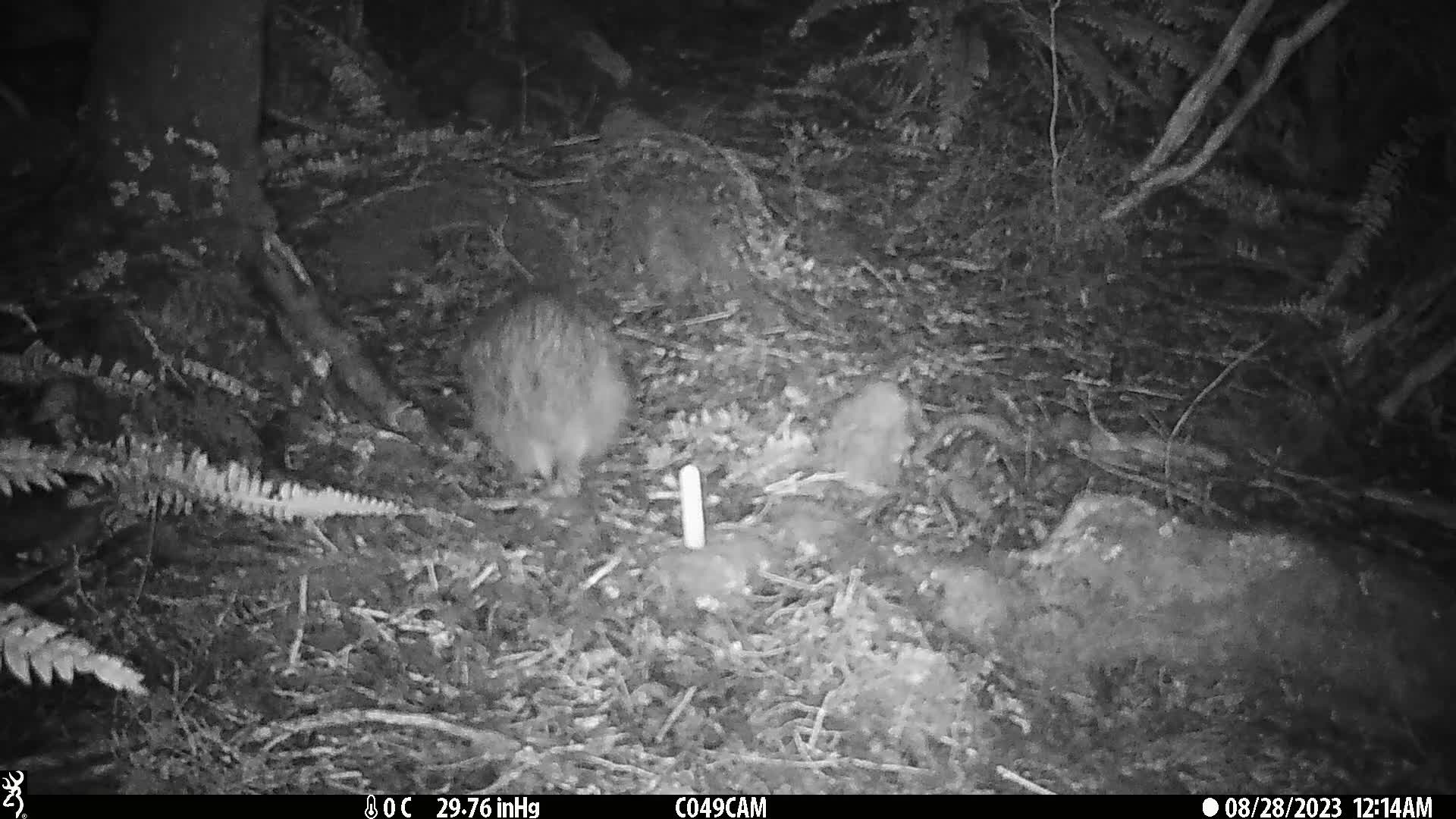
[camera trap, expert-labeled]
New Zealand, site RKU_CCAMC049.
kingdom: Animalia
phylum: Chordata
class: Aves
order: Apterygiformes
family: Apterygidae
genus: Apteryx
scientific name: Apteryx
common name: kiwi